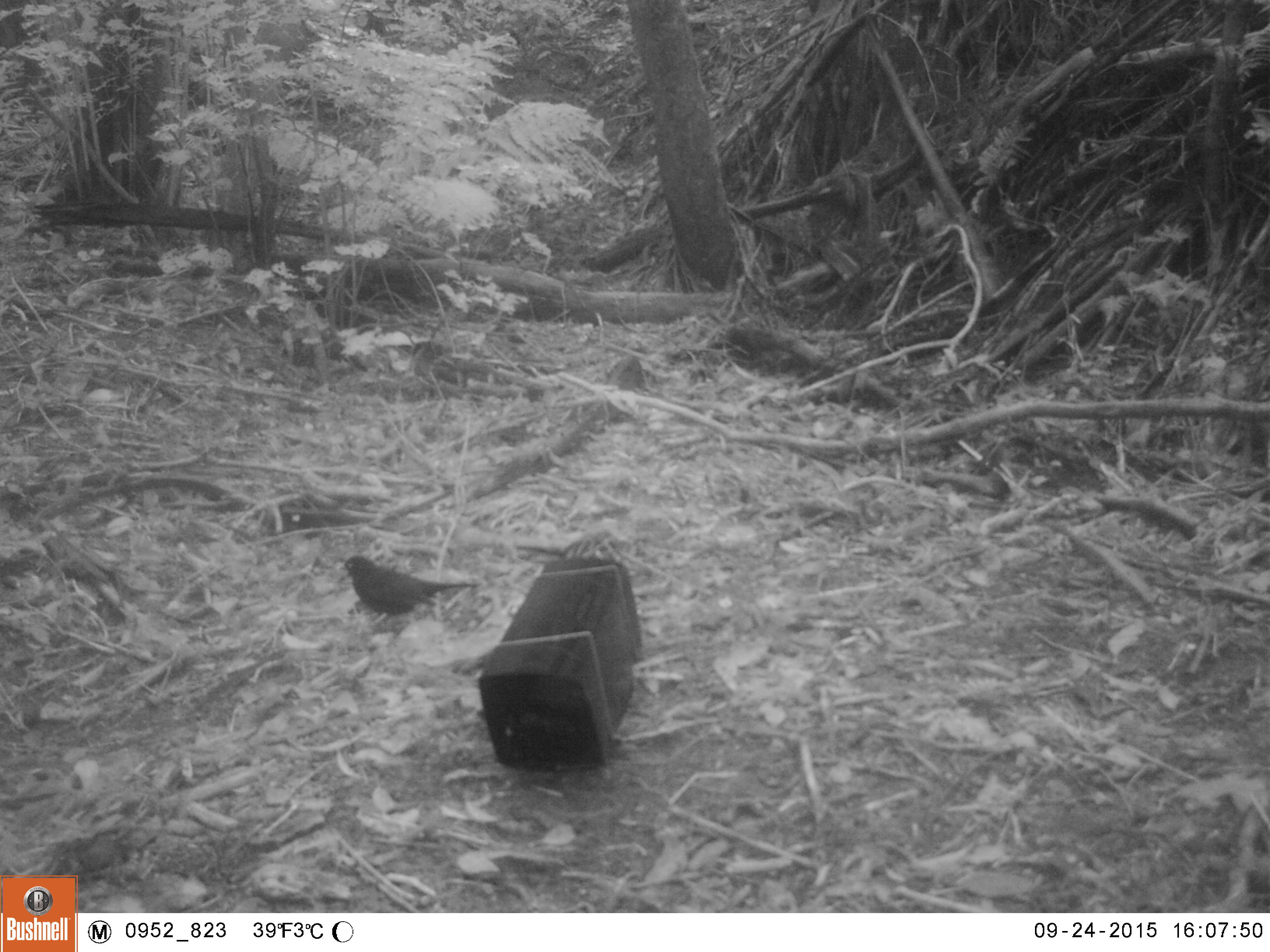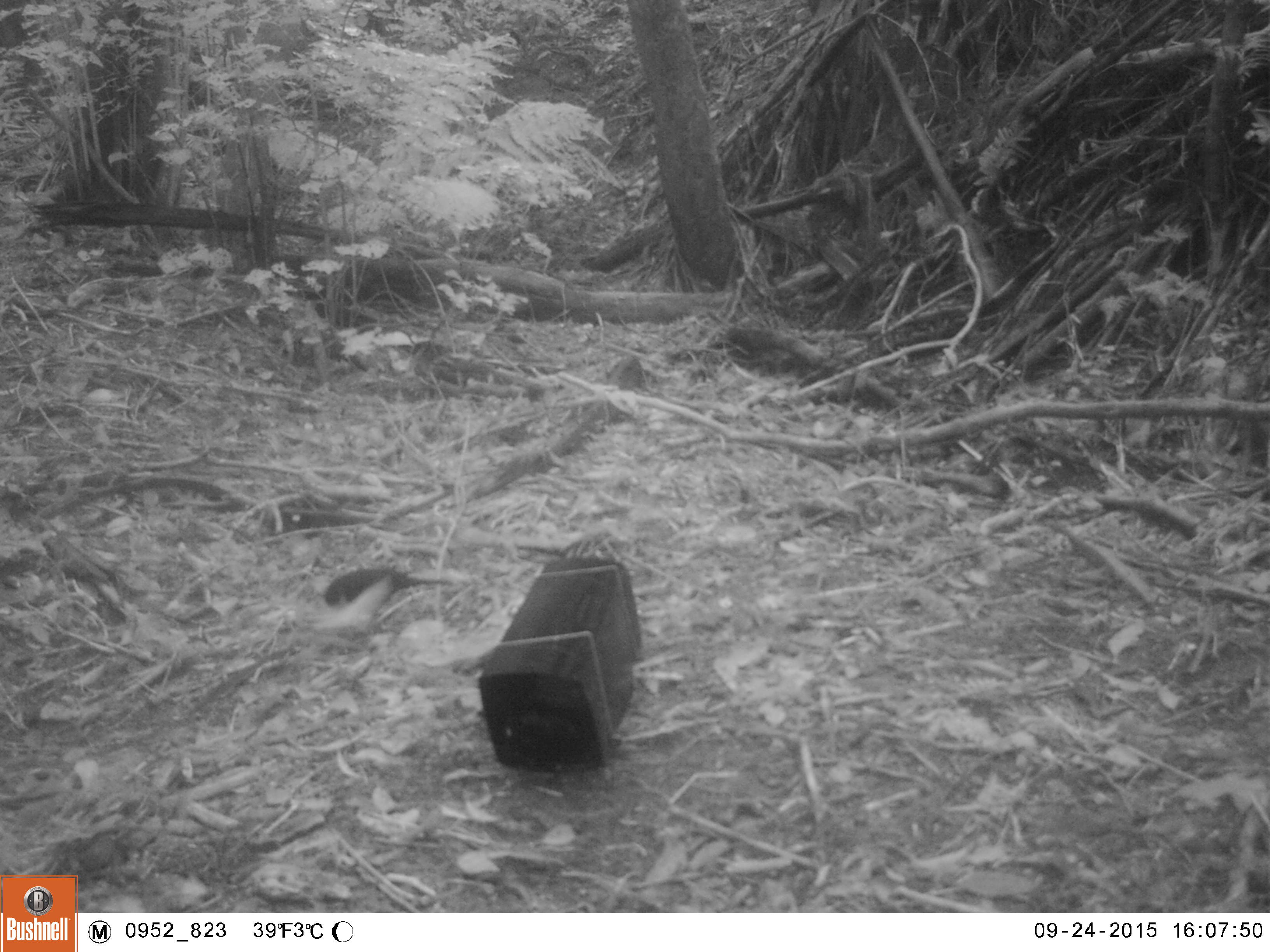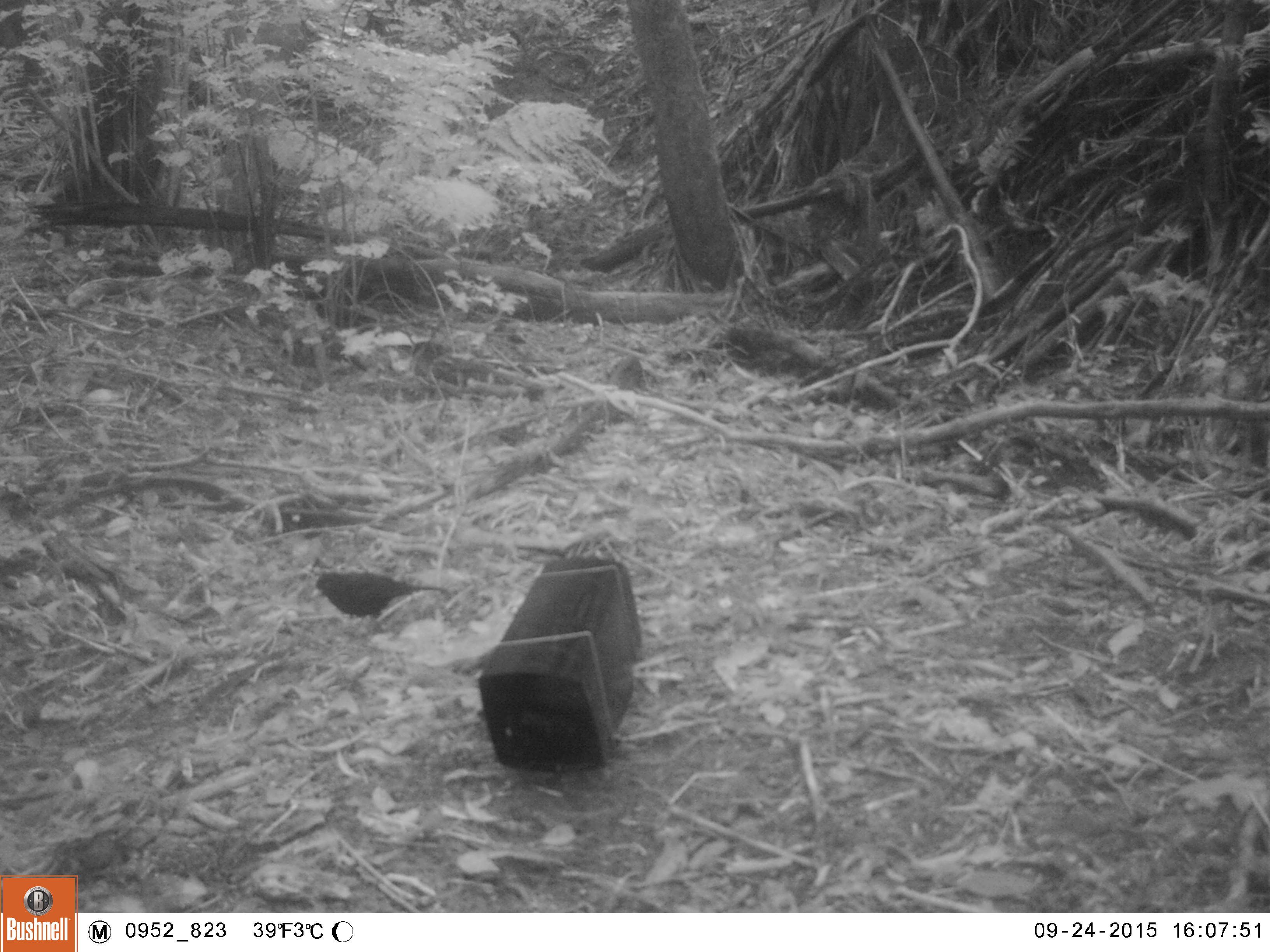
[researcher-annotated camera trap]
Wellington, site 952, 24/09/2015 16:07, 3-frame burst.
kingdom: Animalia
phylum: Chordata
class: Aves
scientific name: Aves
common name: bird